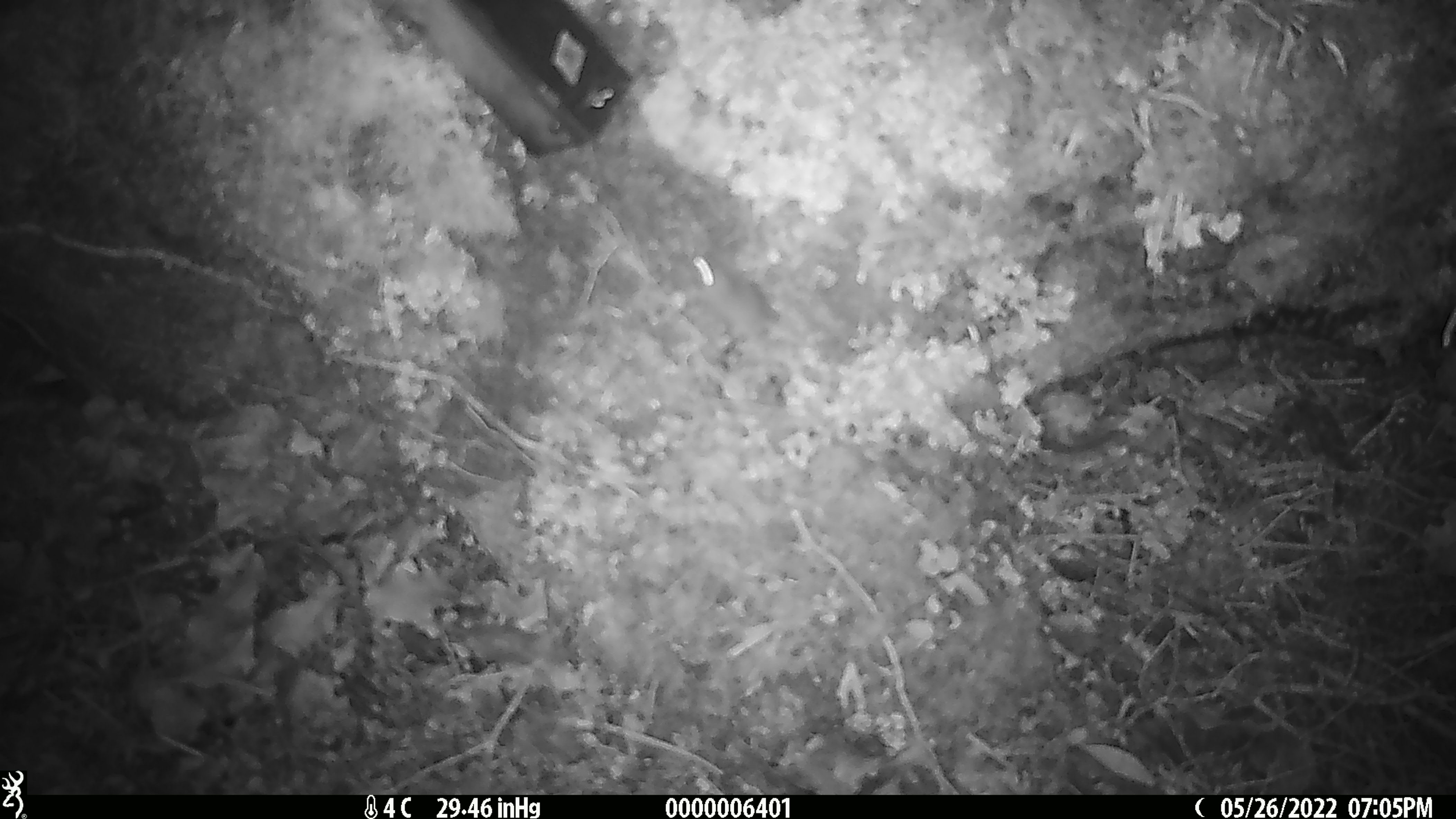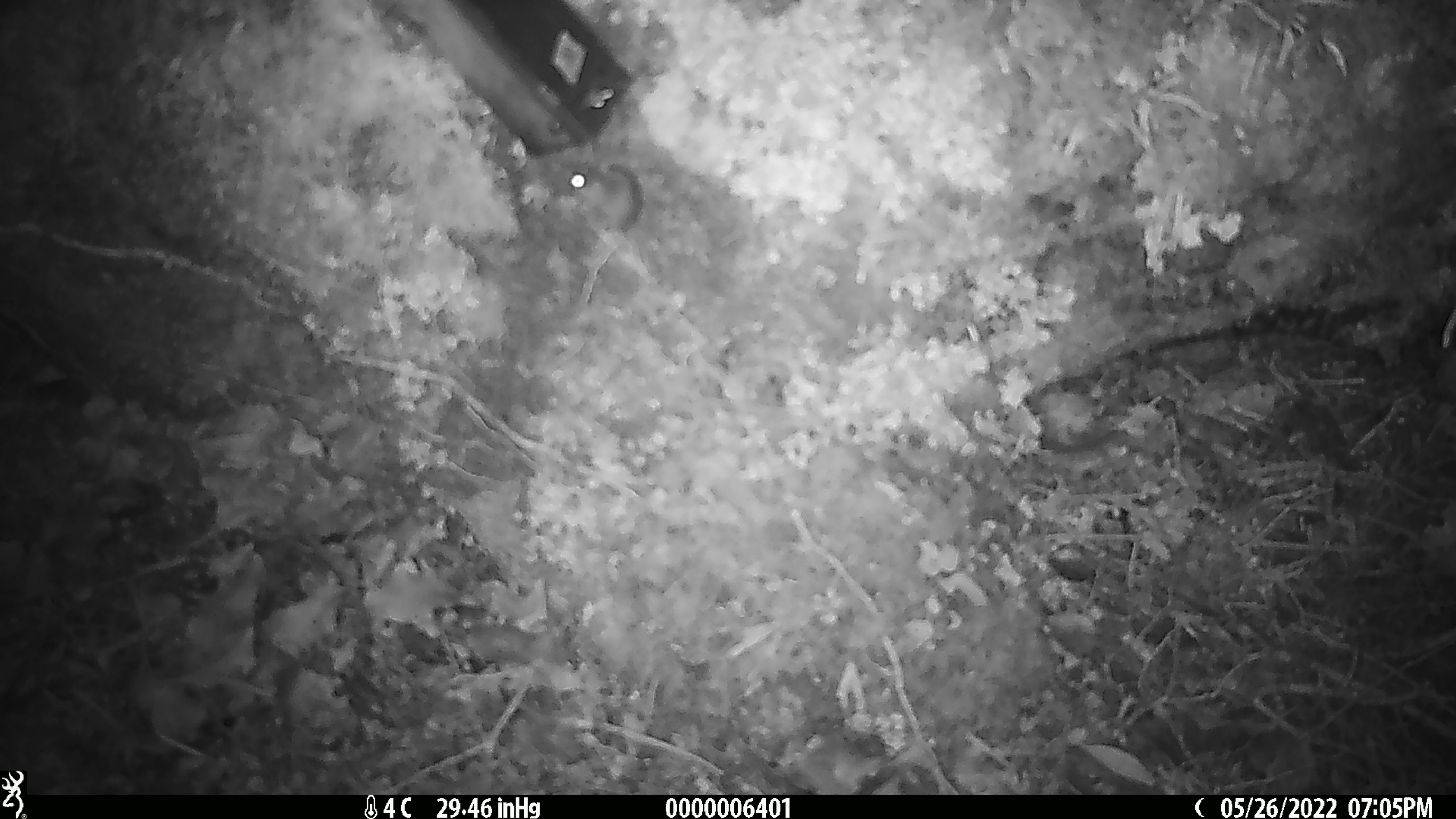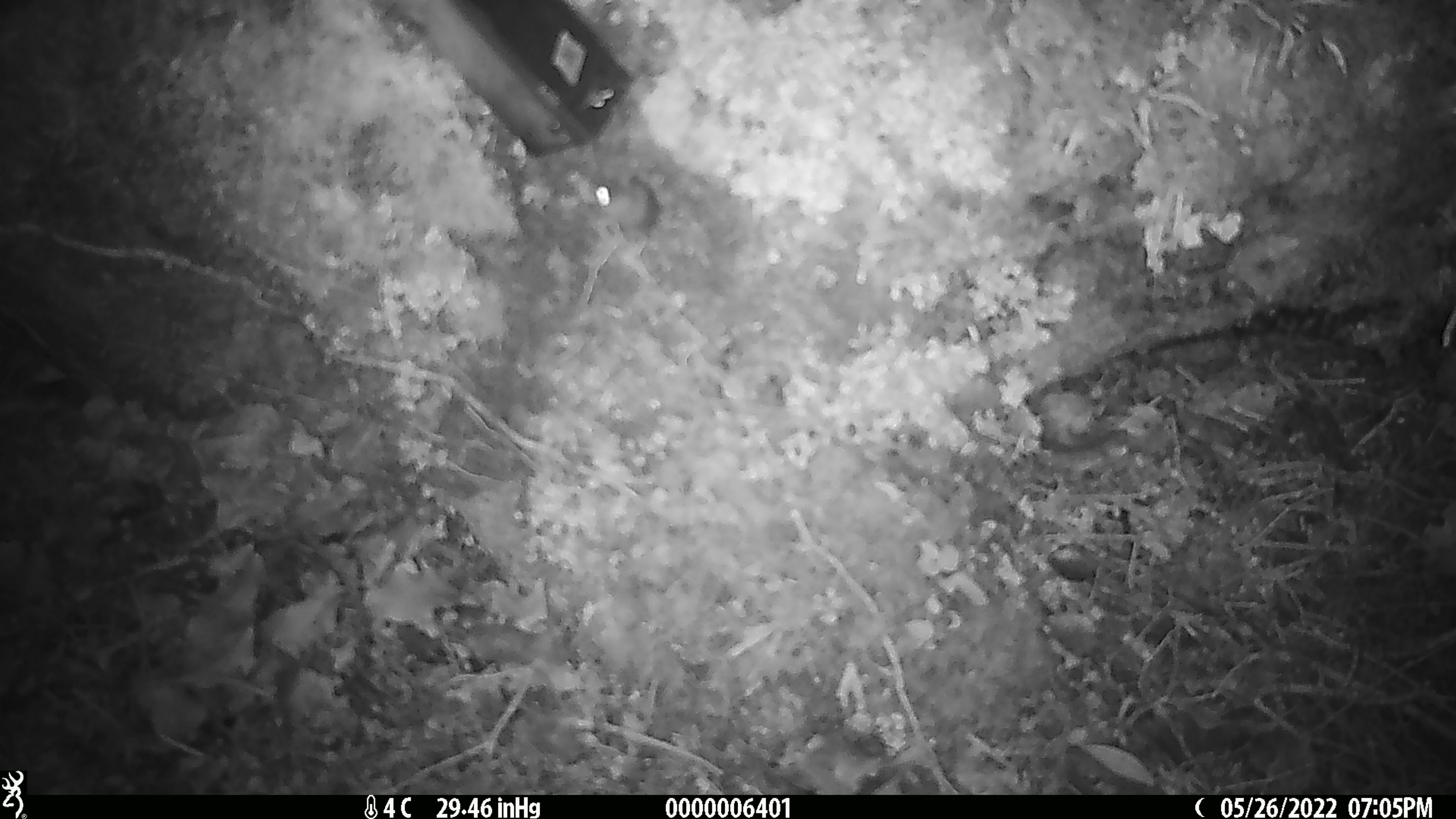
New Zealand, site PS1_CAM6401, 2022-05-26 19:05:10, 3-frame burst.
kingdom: Animalia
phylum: Chordata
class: Mammalia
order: Rodentia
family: Muridae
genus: Mus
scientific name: Mus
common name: mouse